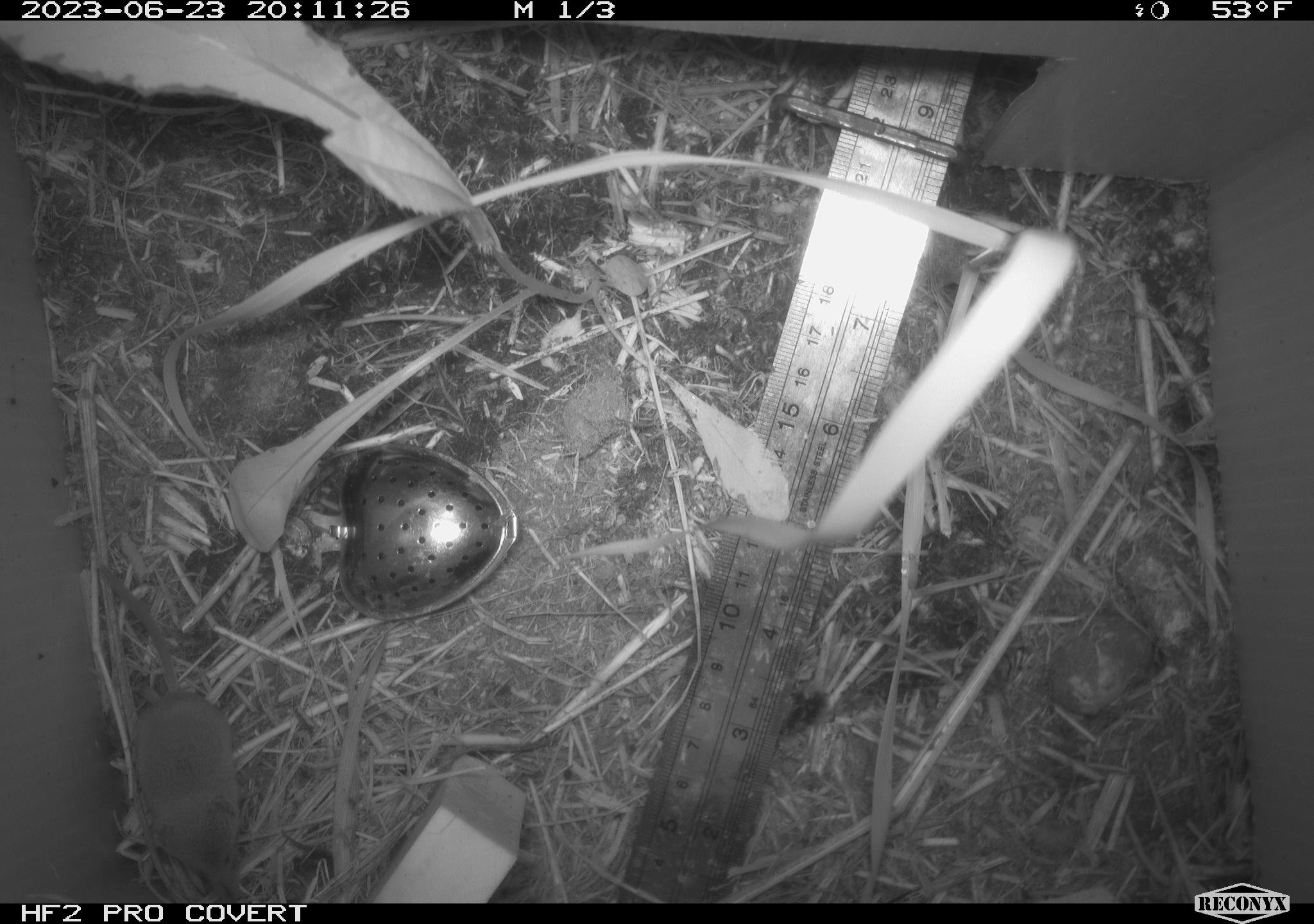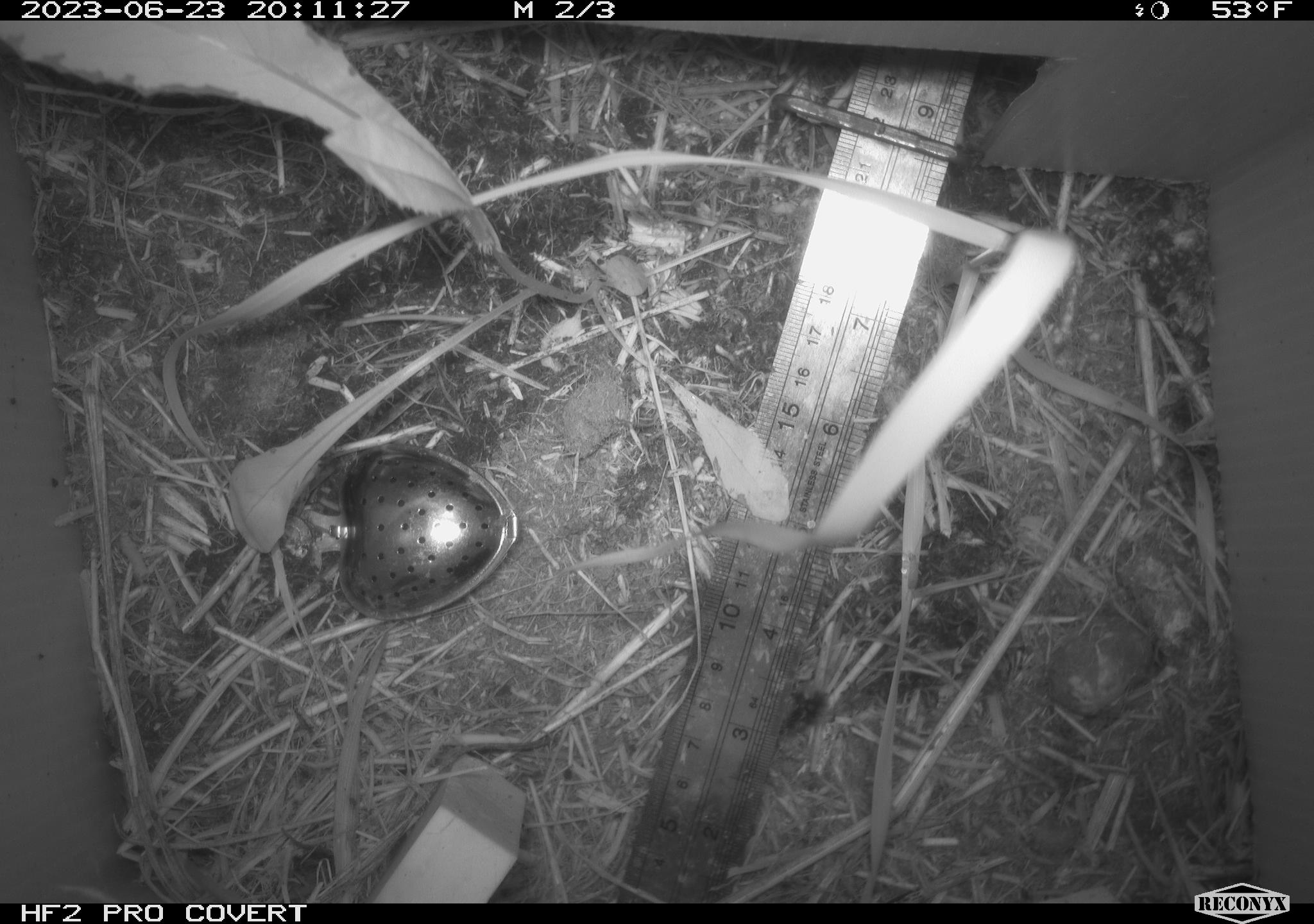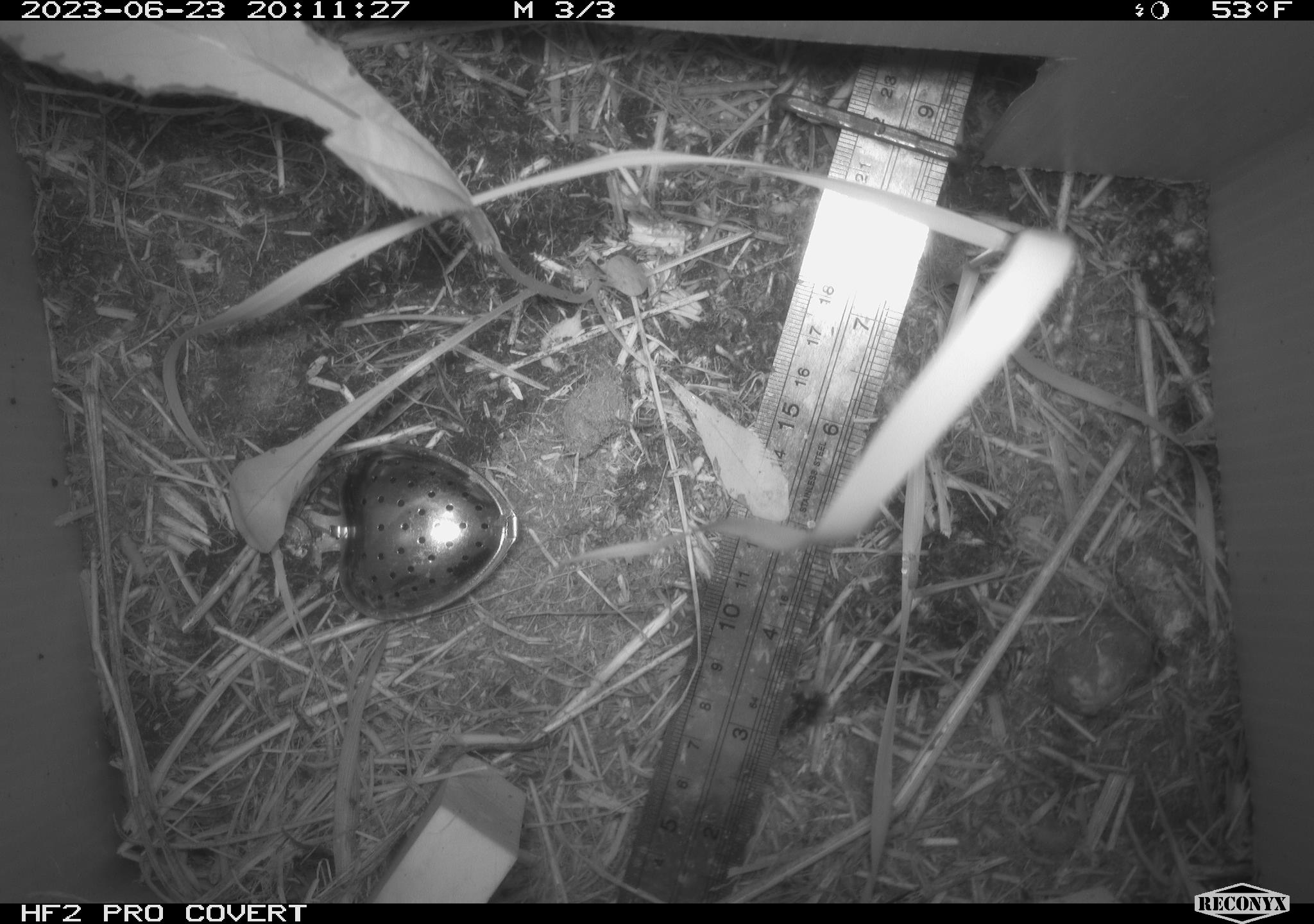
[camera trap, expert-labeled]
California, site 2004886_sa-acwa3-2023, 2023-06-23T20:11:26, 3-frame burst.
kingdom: Animalia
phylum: Chordata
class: Mammalia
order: Eulipotyphla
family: Soricidae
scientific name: Soricidae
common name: shrews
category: soricidae family